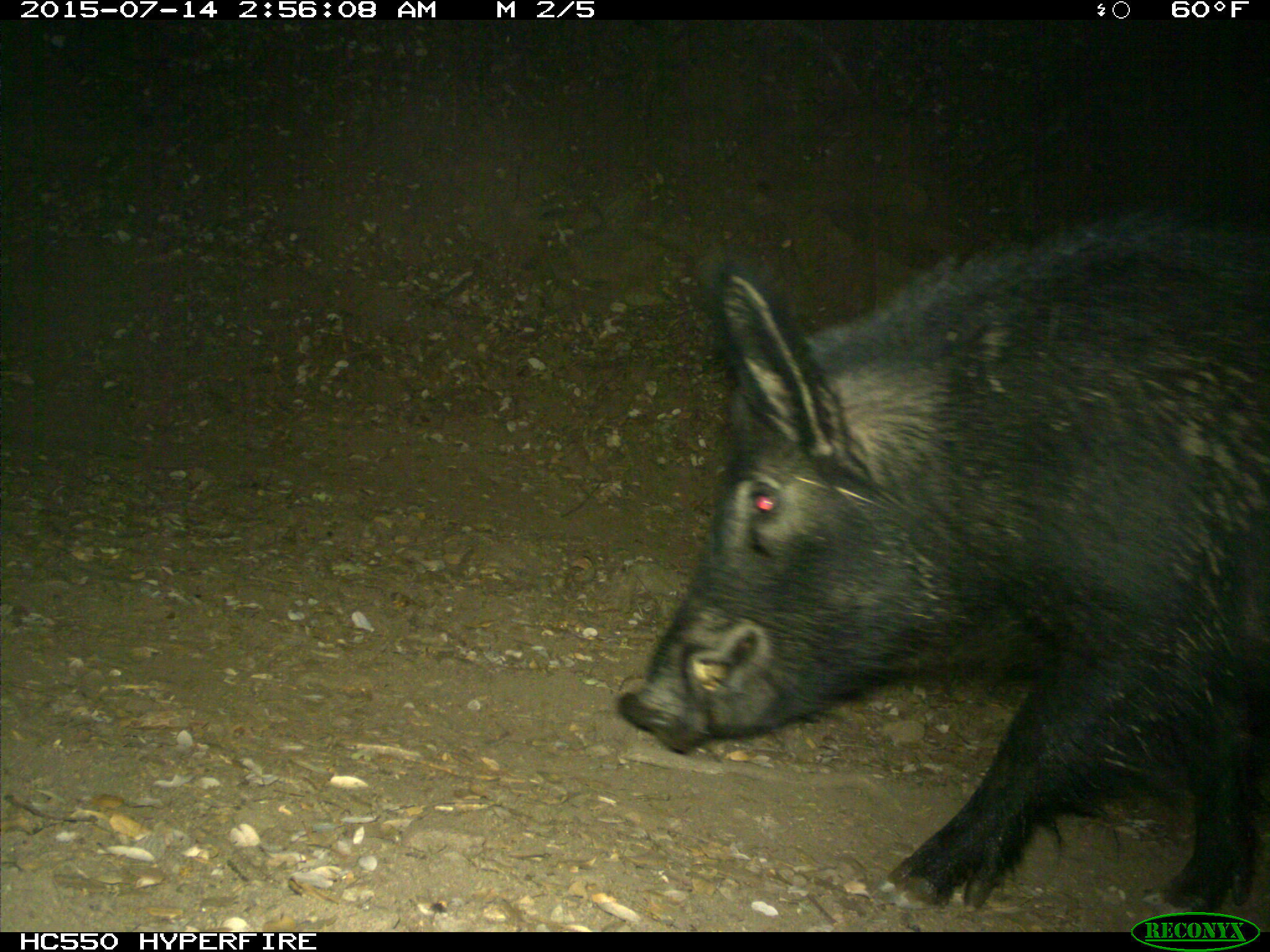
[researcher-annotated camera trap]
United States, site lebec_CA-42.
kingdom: Animalia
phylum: Chordata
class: Mammalia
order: Artiodactyla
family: Suidae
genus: Sus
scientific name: Sus scrofa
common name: wild boar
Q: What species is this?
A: Sus scrofa (wild boar).